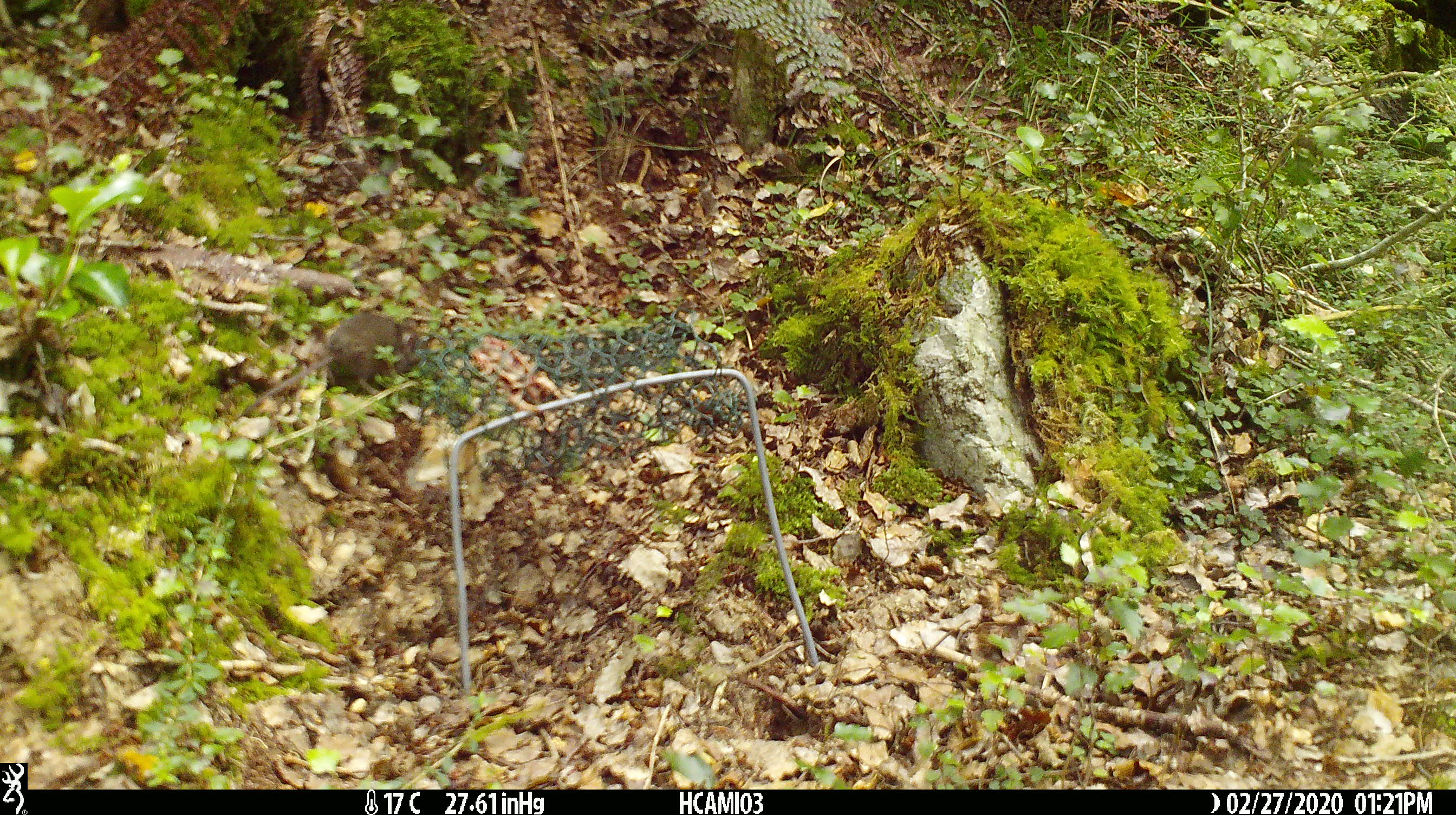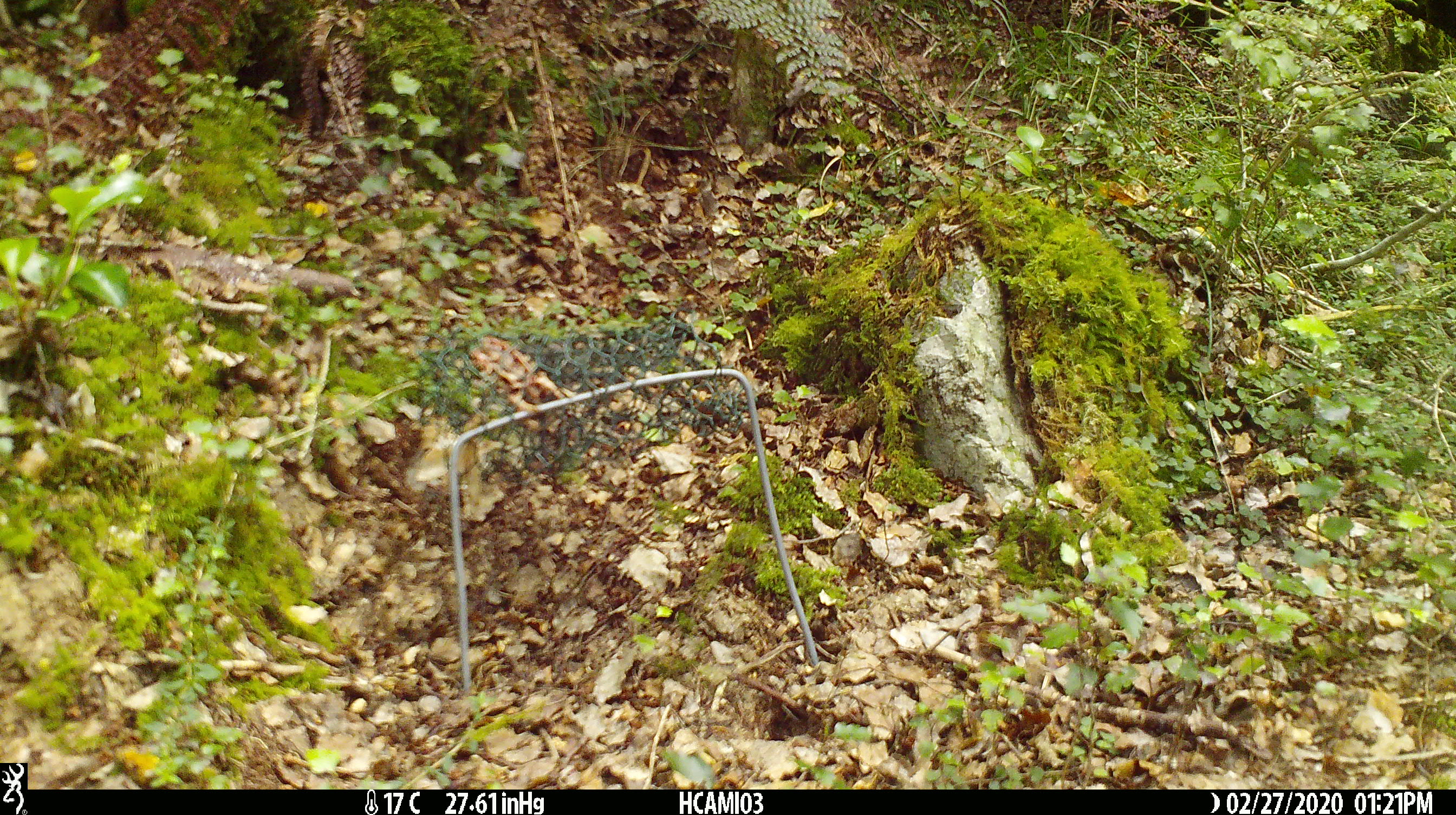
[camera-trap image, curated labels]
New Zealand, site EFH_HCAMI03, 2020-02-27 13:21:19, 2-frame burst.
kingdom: Animalia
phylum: Chordata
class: Mammalia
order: Rodentia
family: Muridae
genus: Mus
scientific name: Mus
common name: mouse